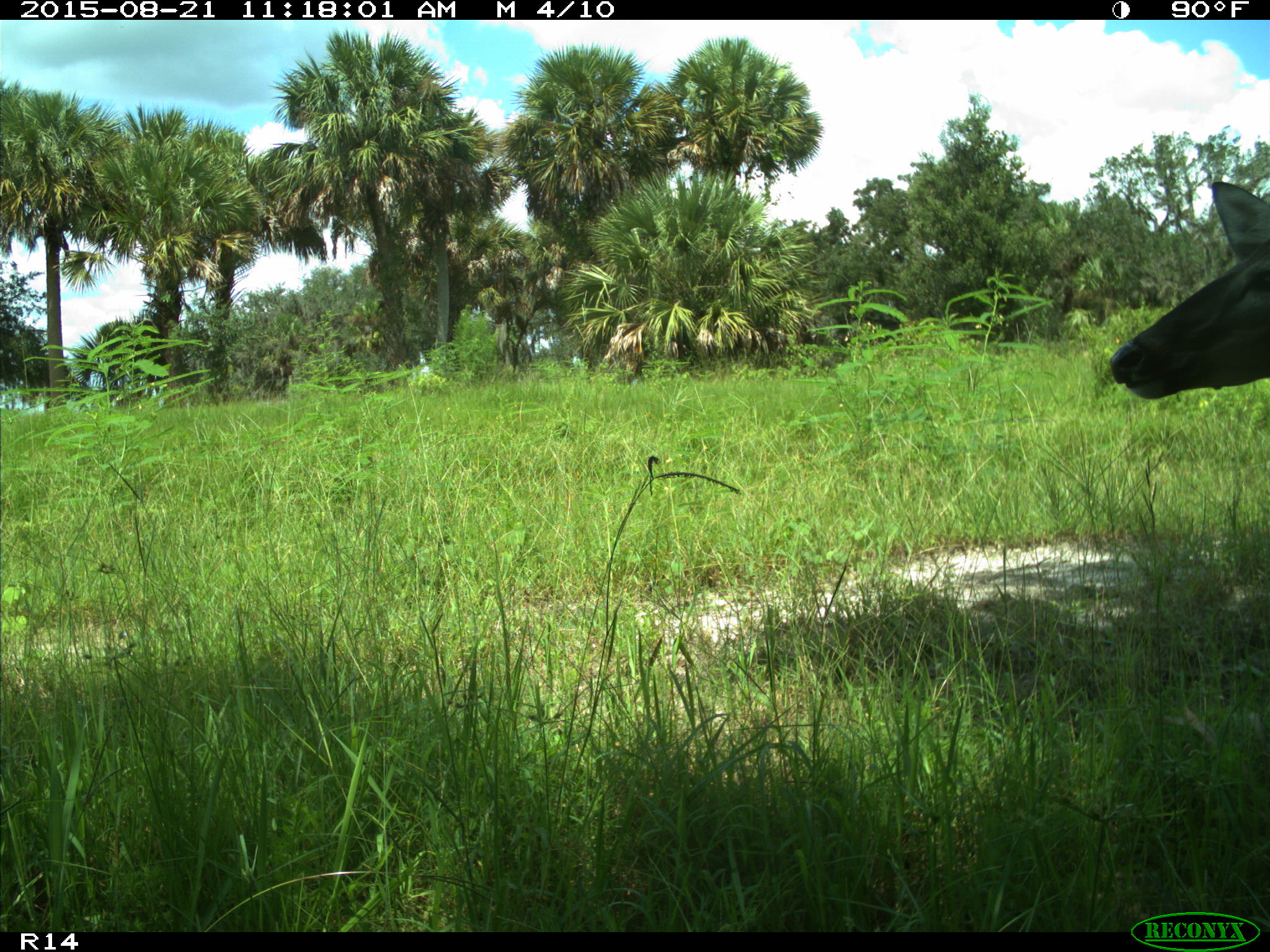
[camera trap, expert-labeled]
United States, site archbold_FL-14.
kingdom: Animalia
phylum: Chordata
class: Mammalia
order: Artiodactyla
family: Cervidae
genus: Odocoileus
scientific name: Odocoileus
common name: deer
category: unidentified deer